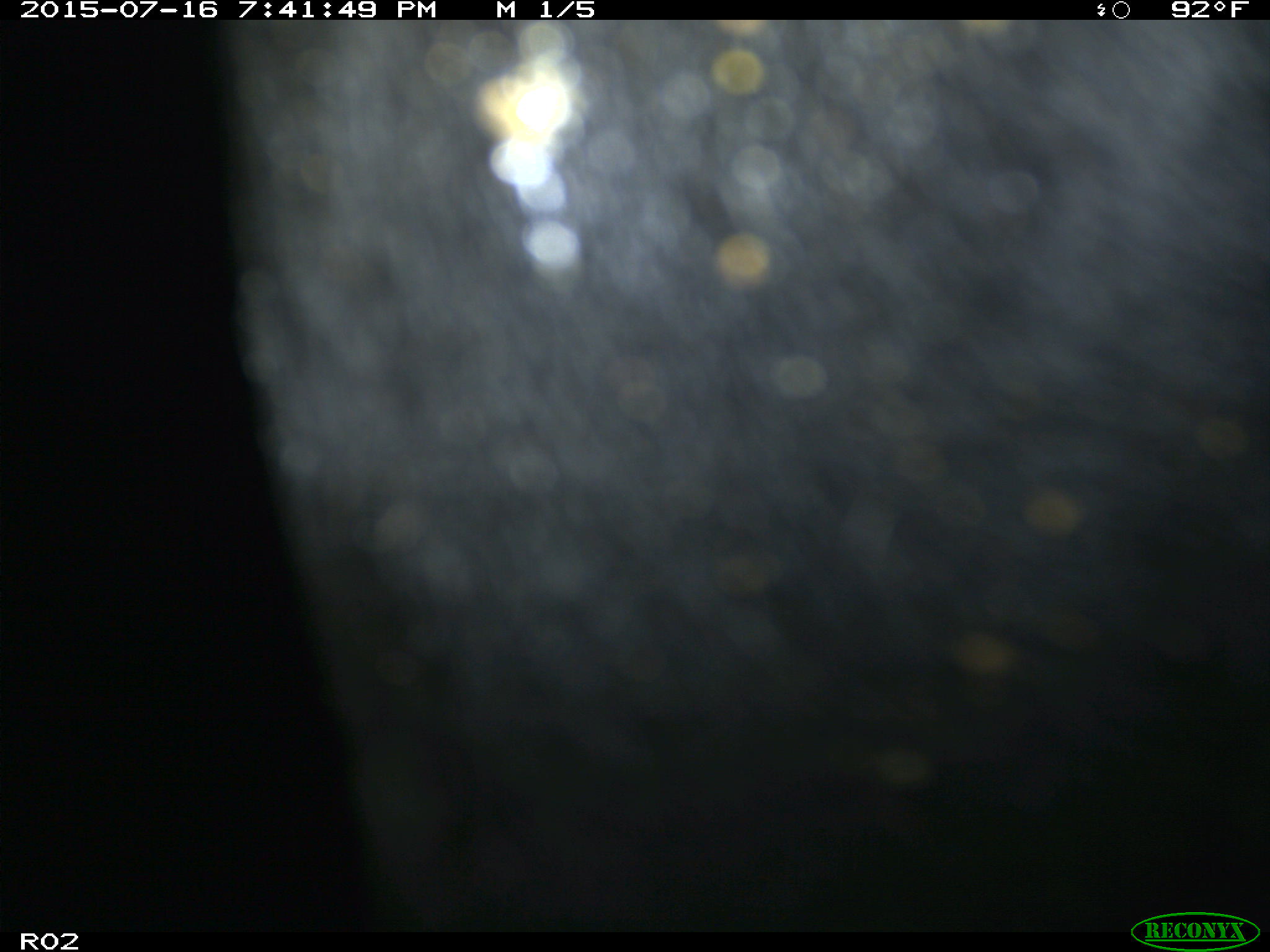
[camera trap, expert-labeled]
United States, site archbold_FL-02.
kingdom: Animalia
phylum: Chordata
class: Mammalia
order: Artiodactyla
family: Bovidae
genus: Bos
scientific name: Bos taurus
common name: domestic cow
Bos taurus (domestic cow).